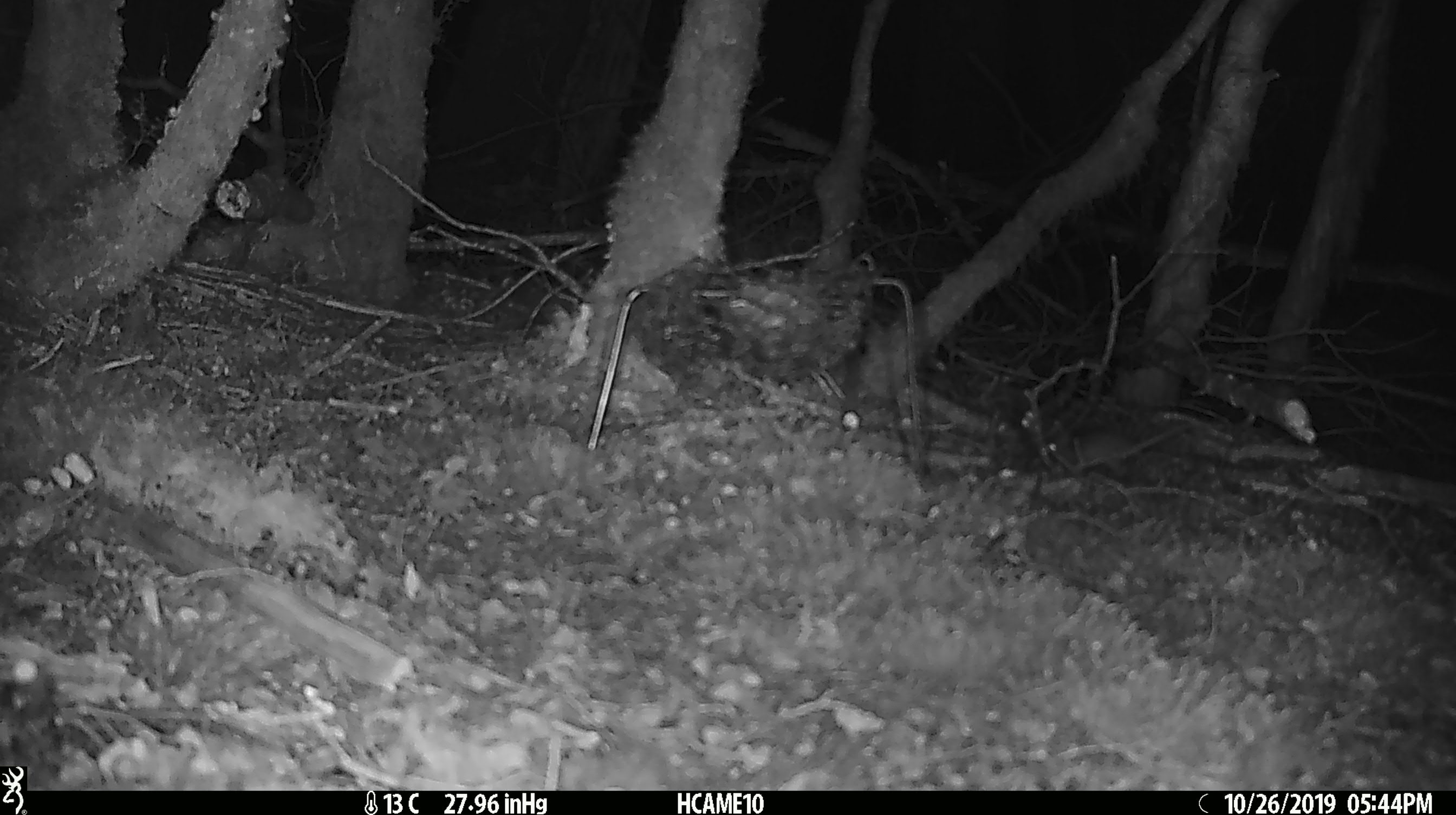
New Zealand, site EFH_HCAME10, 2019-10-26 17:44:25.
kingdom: Animalia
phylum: Chordata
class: Mammalia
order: Rodentia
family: Muridae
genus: Mus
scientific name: Mus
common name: mouse